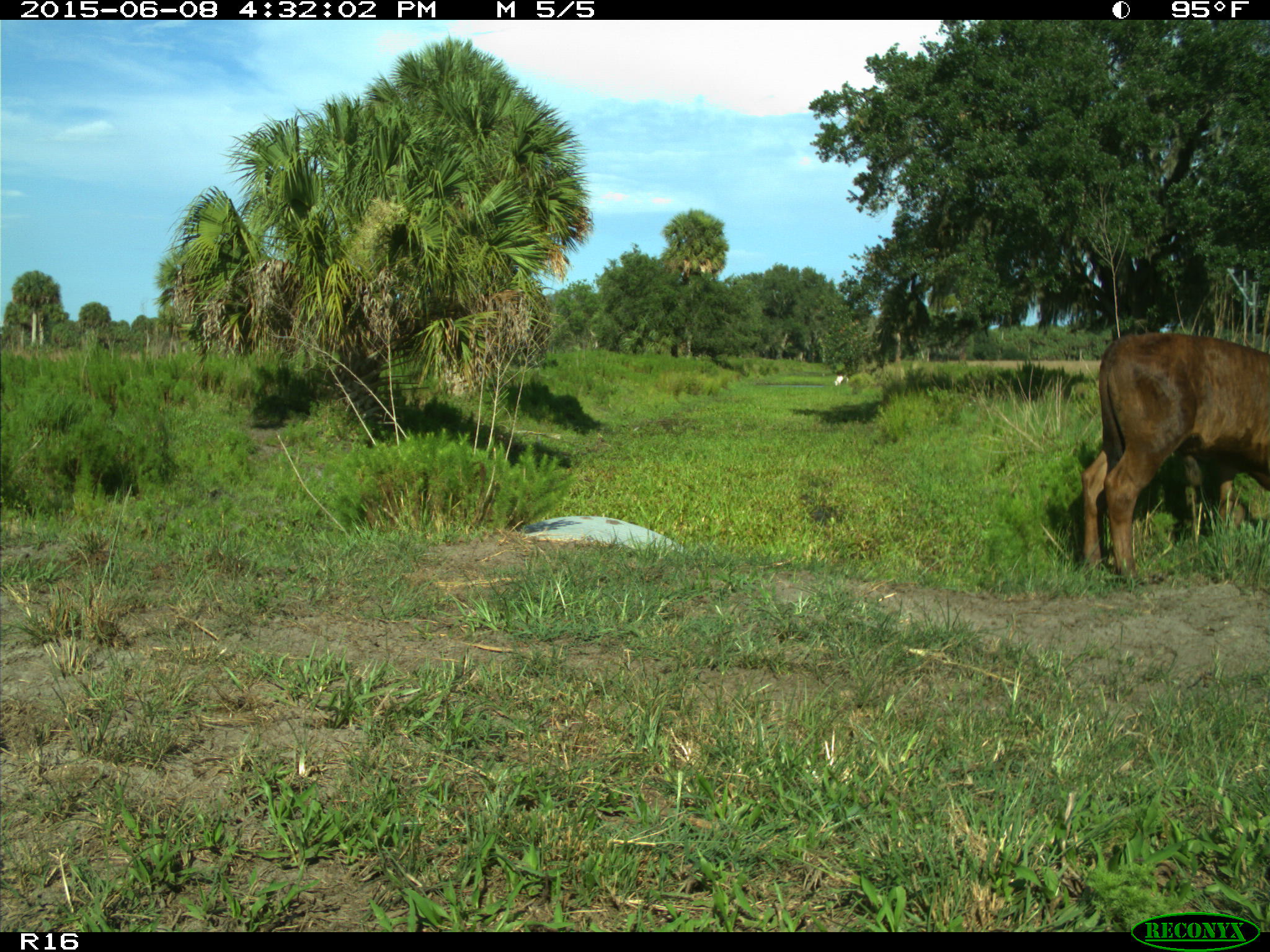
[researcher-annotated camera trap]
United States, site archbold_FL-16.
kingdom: Animalia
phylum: Chordata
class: Mammalia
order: Artiodactyla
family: Bovidae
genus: Bos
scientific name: Bos taurus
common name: domestic cow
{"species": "Bos taurus (domestic cow)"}